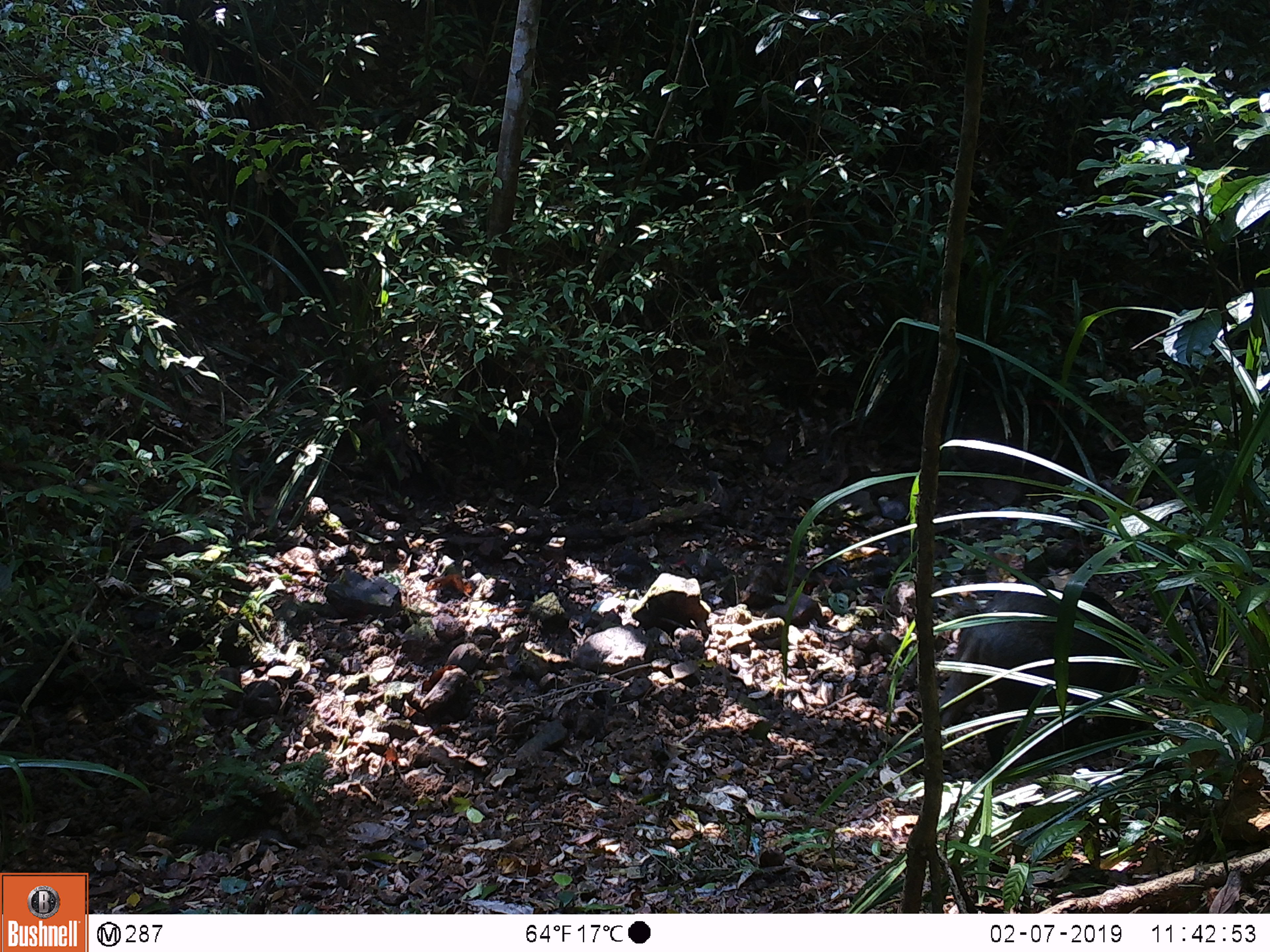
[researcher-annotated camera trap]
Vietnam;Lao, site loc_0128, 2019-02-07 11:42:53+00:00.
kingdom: Animalia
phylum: Chordata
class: Mammalia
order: Artiodactyla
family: Suidae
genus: Sus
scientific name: Sus scrofa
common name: eurasian wild pig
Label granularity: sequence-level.